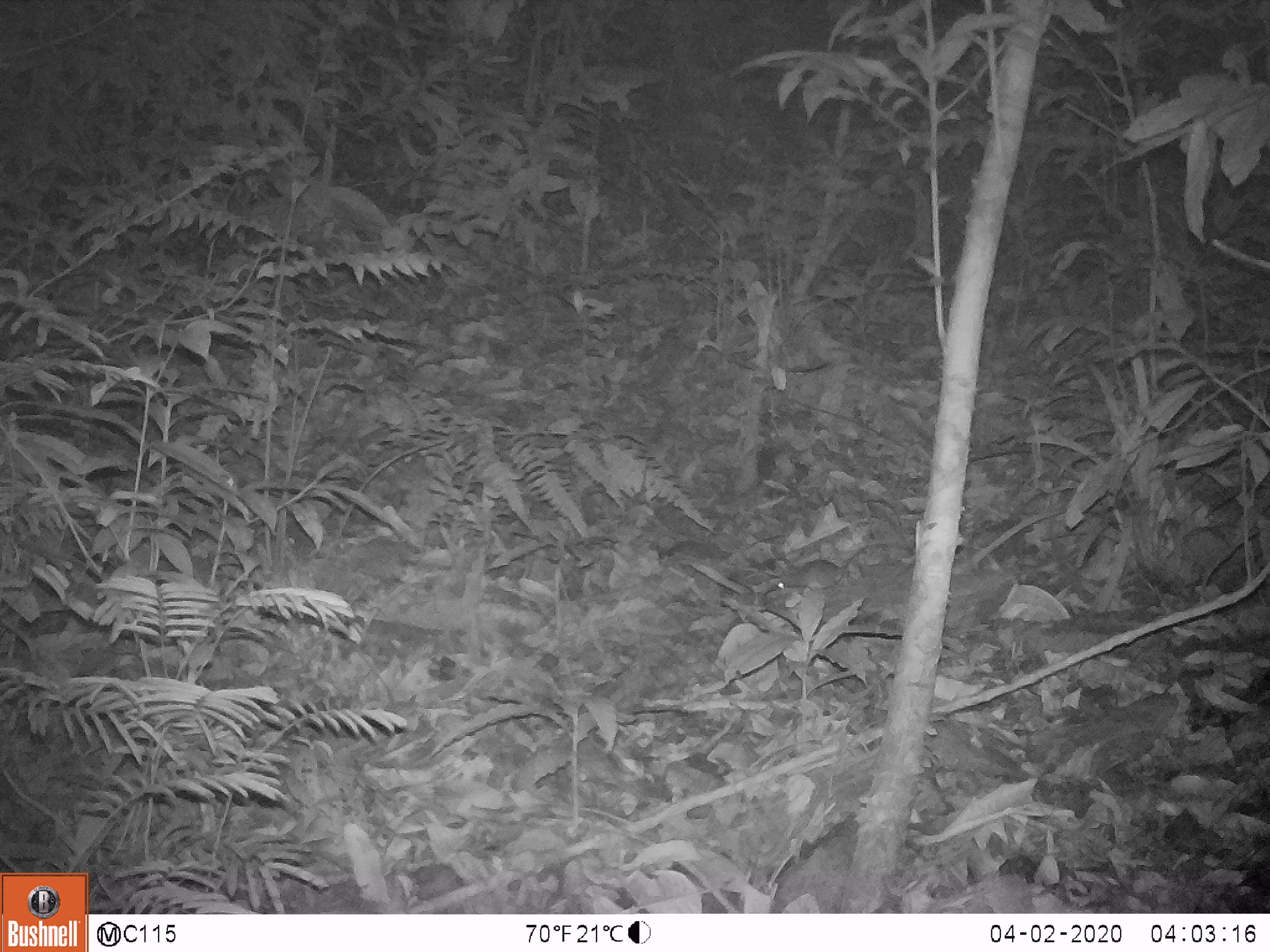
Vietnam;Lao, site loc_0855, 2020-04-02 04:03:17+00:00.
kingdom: Animalia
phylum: Chordata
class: Mammalia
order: Rodentia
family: Muridae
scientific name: Muridae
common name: old-world mice and rats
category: unidentified murid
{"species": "unidentified murid (old-world mice and rats) (Muridae)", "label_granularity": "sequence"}